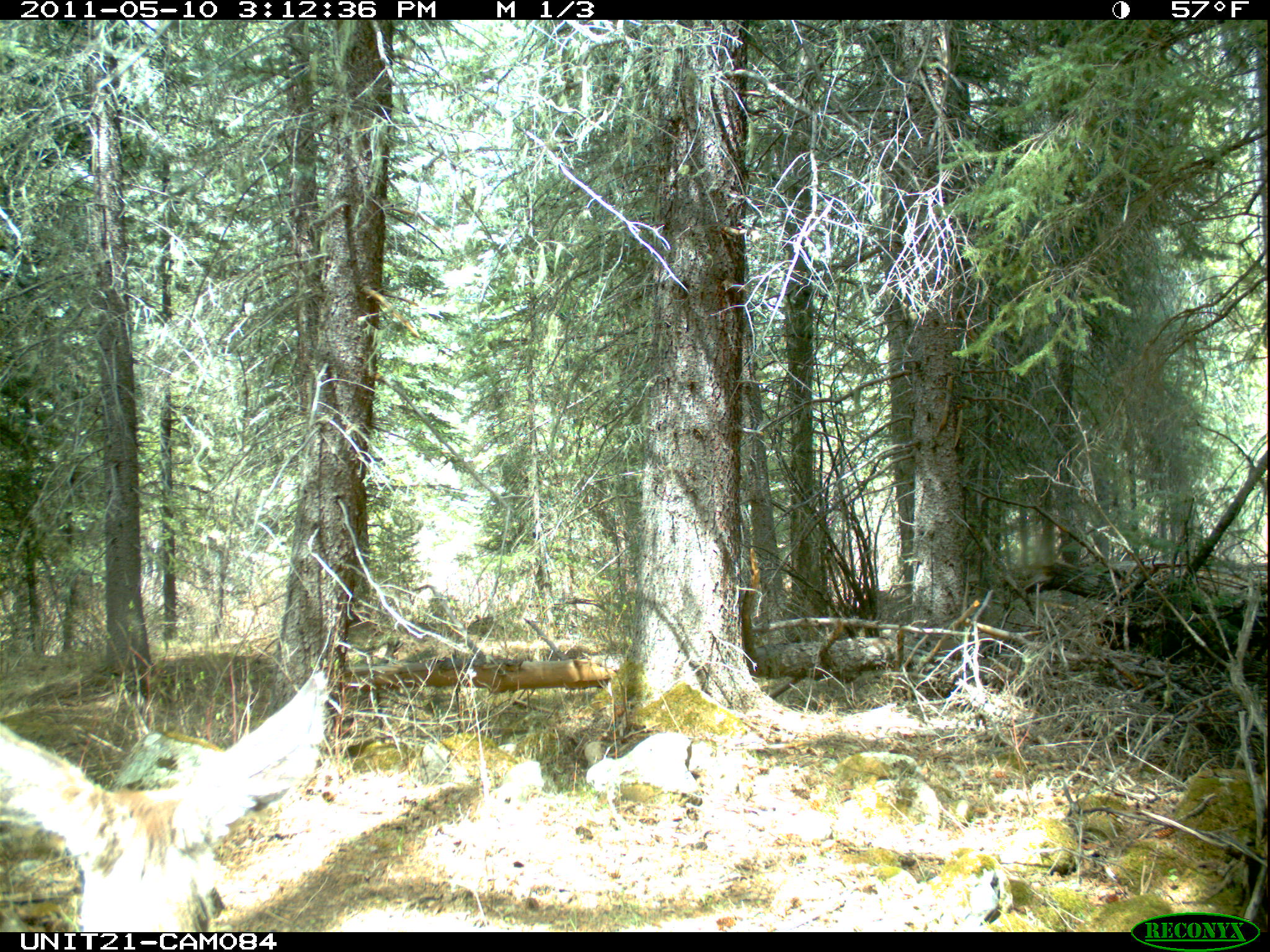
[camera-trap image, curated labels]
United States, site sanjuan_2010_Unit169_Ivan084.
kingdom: Animalia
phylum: Chordata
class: Mammalia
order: Artiodactyla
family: Cervidae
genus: Odocoileus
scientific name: Odocoileus hemionus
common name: mule deer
Odocoileus hemionus (mule deer).